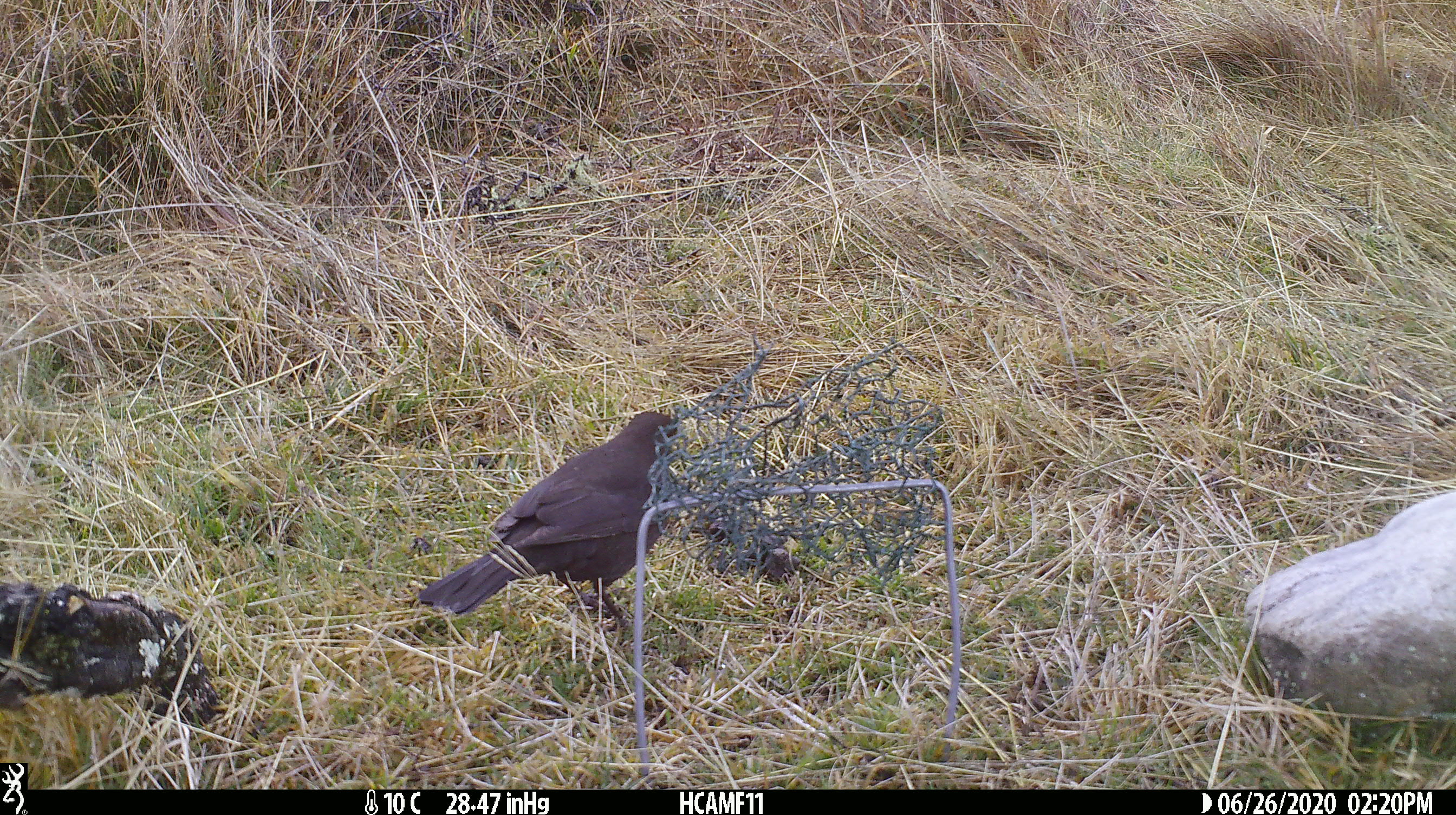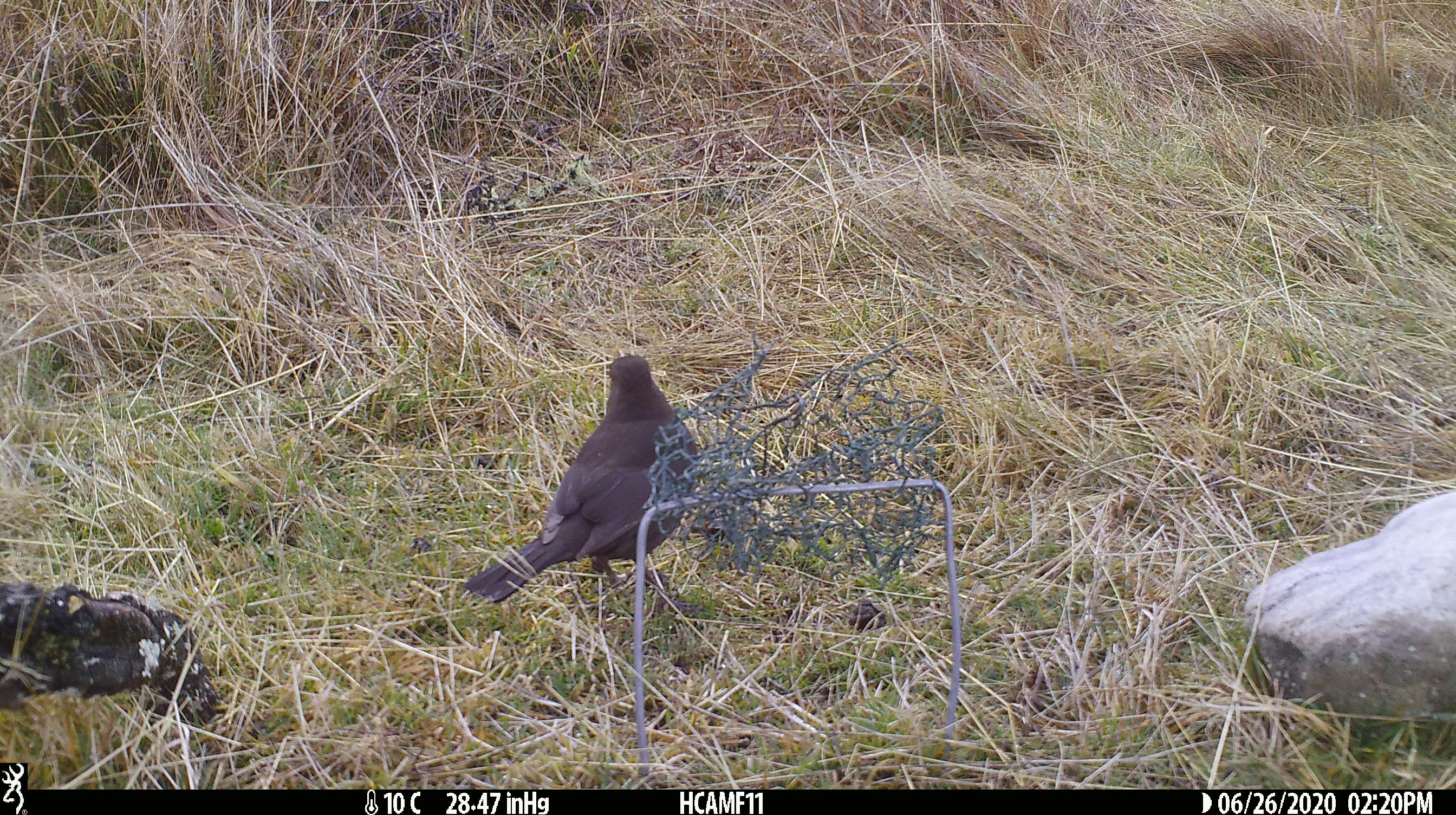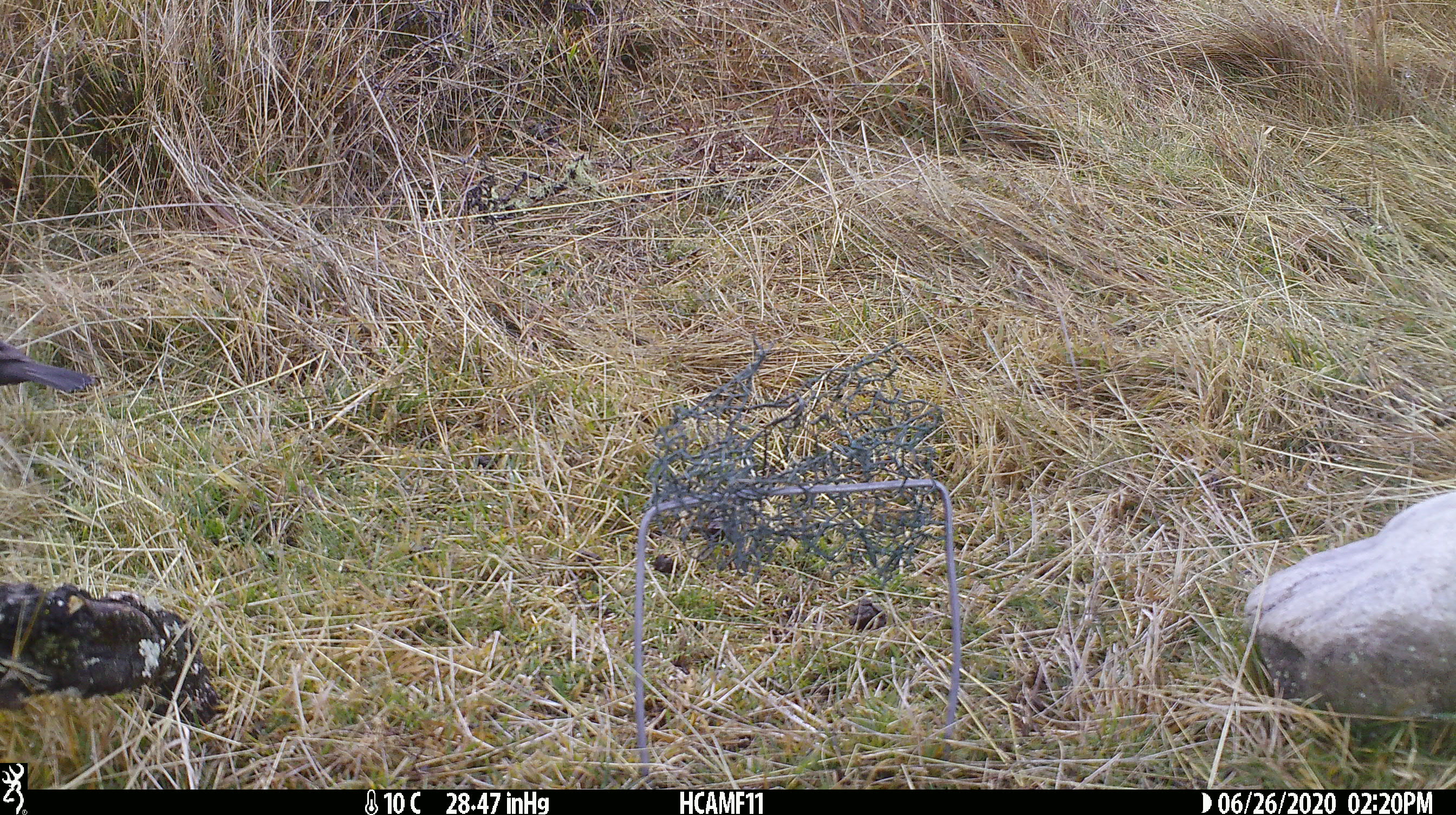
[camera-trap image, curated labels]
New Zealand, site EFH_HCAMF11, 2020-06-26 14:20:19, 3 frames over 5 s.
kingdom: Animalia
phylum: Chordata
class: Aves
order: Passeriformes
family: Turdidae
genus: Turdus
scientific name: Turdus merula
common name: eurasian blackbird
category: blackbird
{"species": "blackbird (eurasian blackbird) (Turdus merula)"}